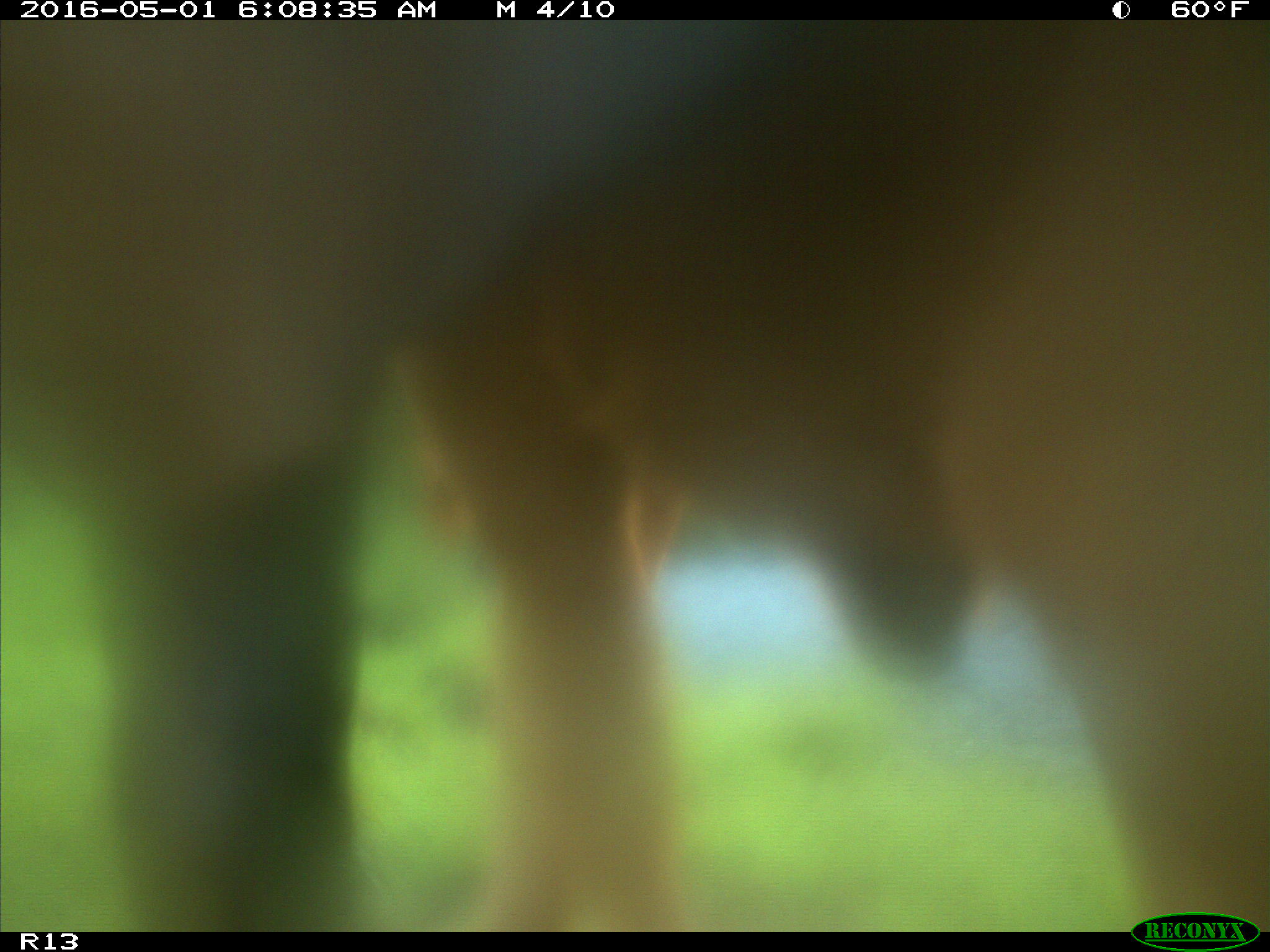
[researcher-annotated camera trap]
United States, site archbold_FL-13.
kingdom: Animalia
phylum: Chordata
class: Mammalia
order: Artiodactyla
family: Bovidae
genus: Bos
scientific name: Bos taurus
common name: domestic cow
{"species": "Bos taurus (domestic cow)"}